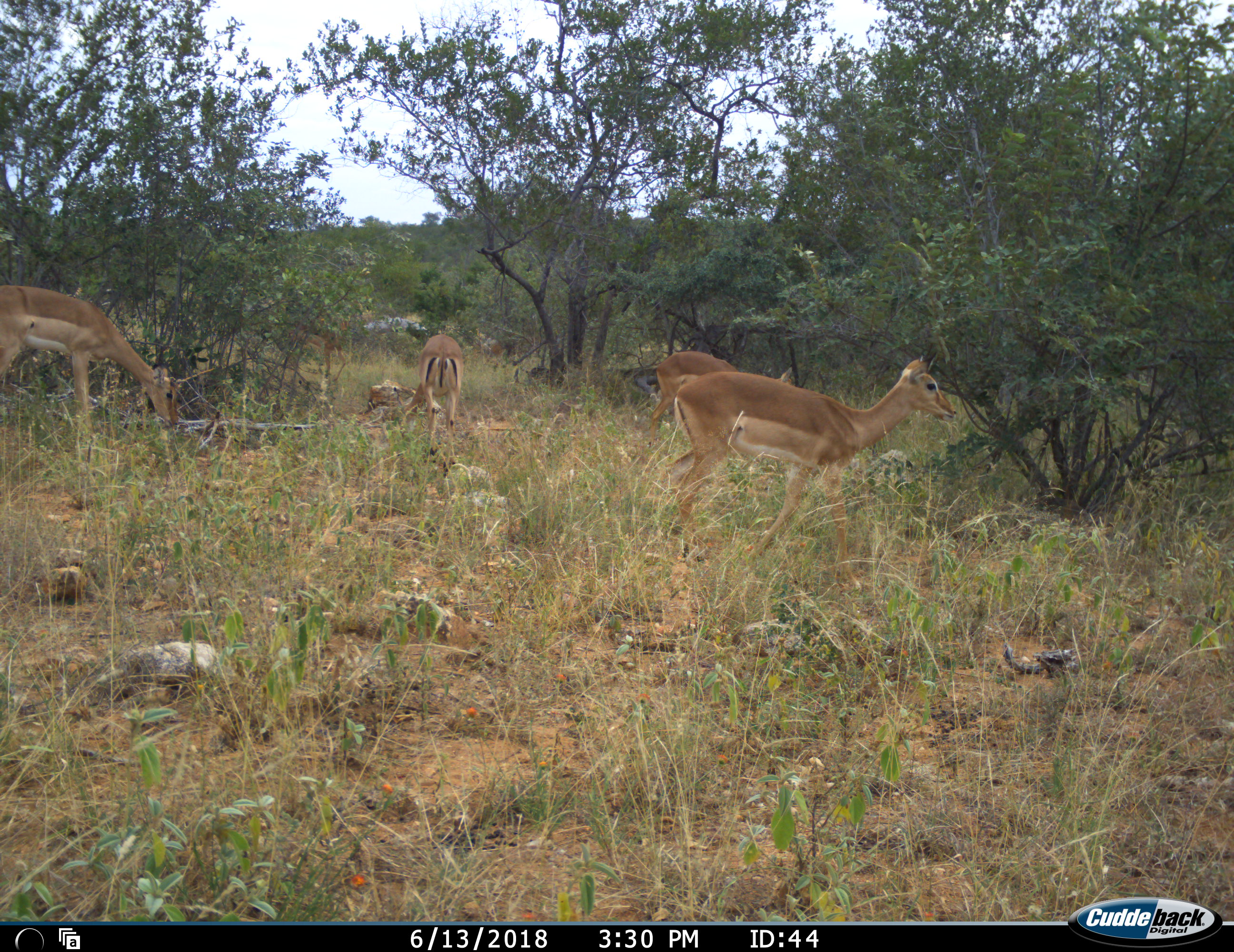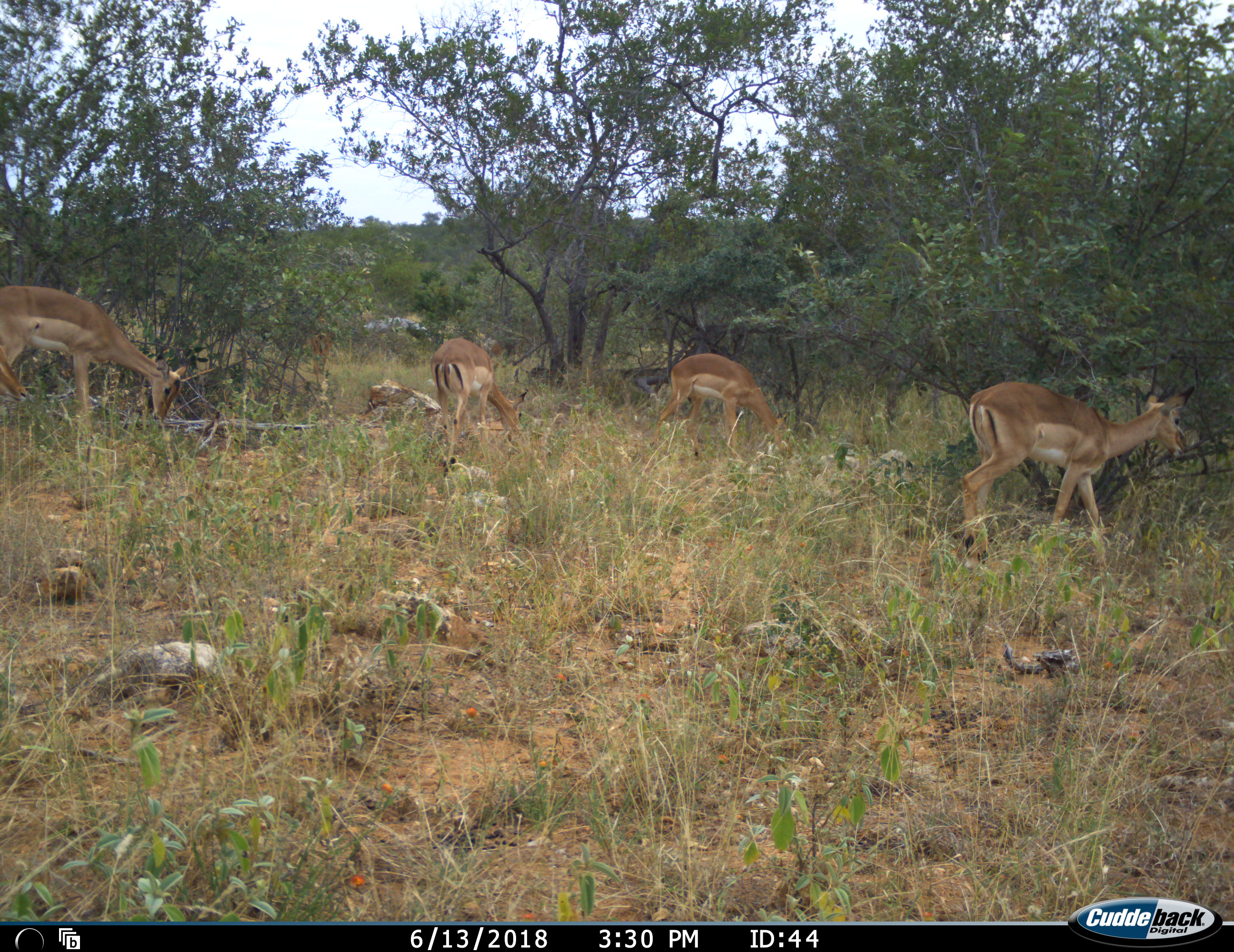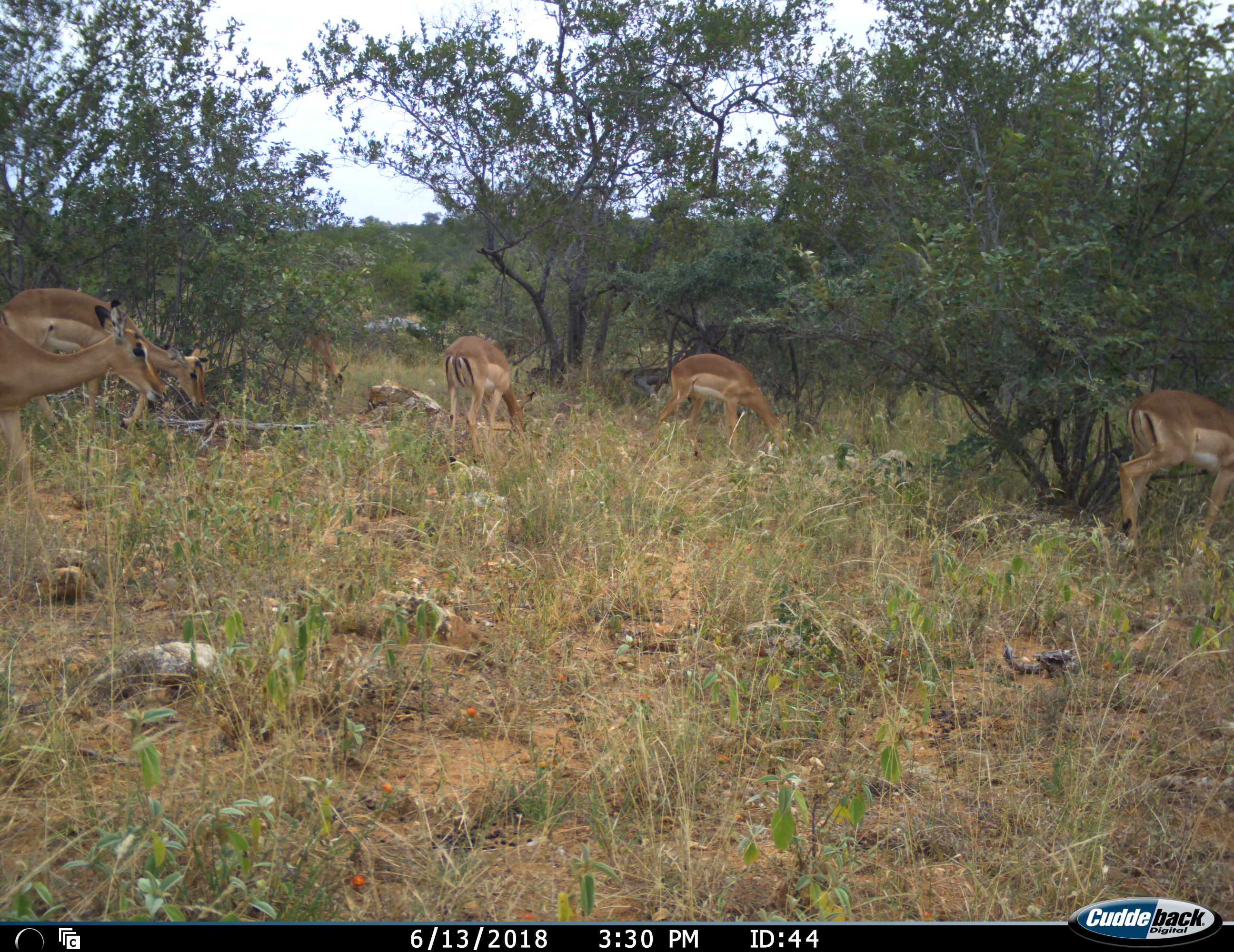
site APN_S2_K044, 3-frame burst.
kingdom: Animalia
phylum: Chordata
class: Mammalia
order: Artiodactyla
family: Bovidae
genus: Aepyceros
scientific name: Aepyceros melampus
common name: impala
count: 6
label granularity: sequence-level